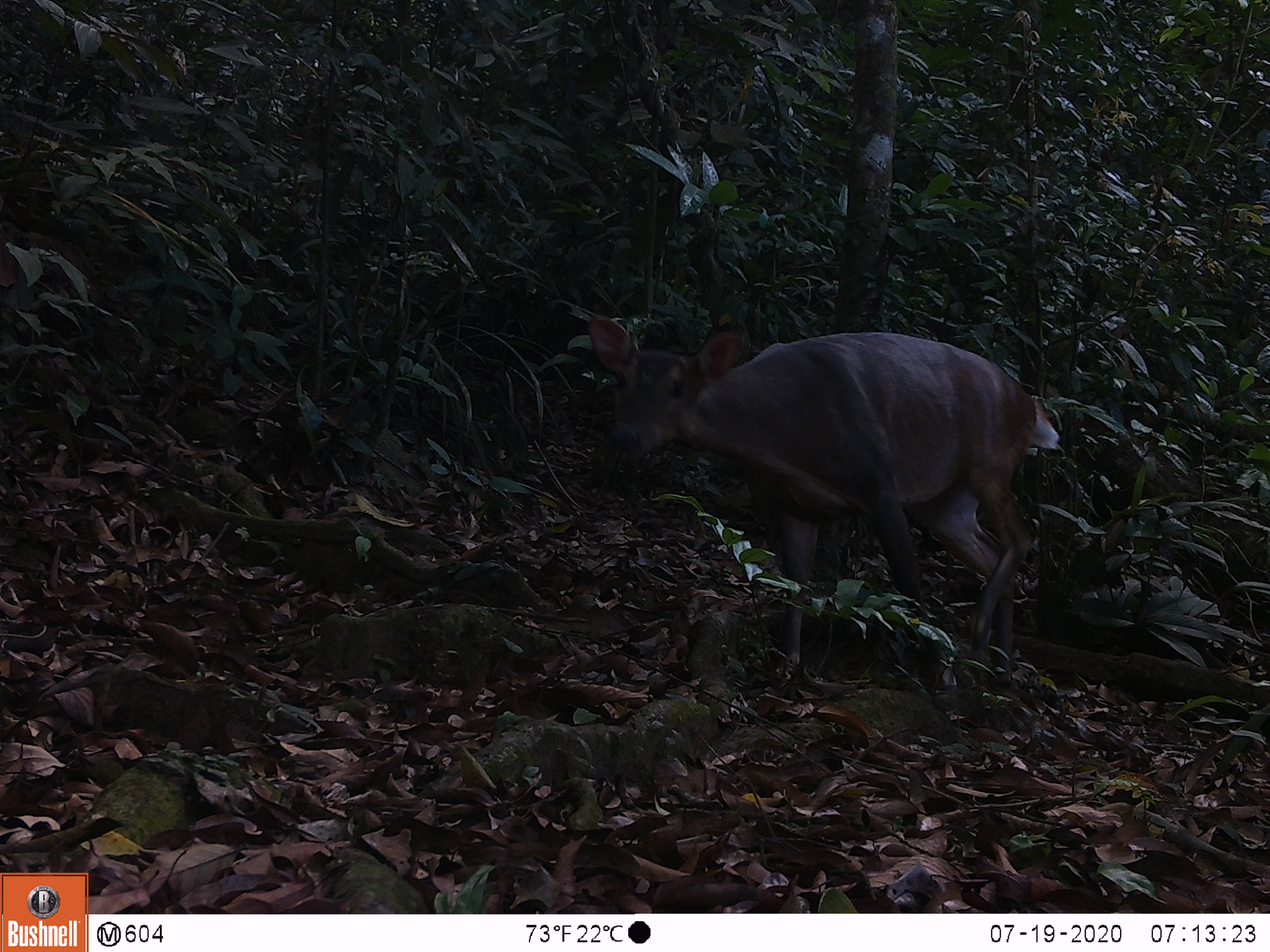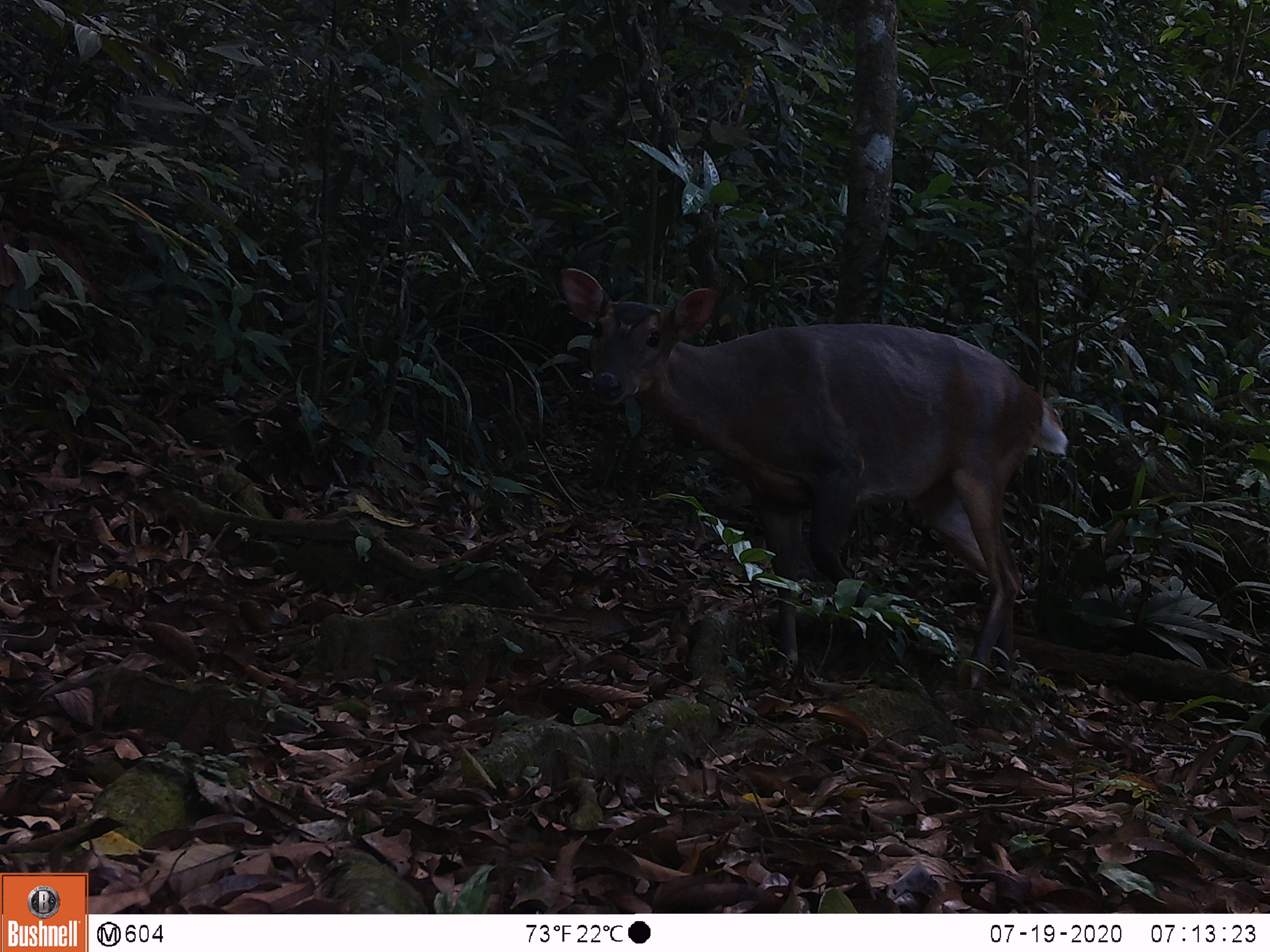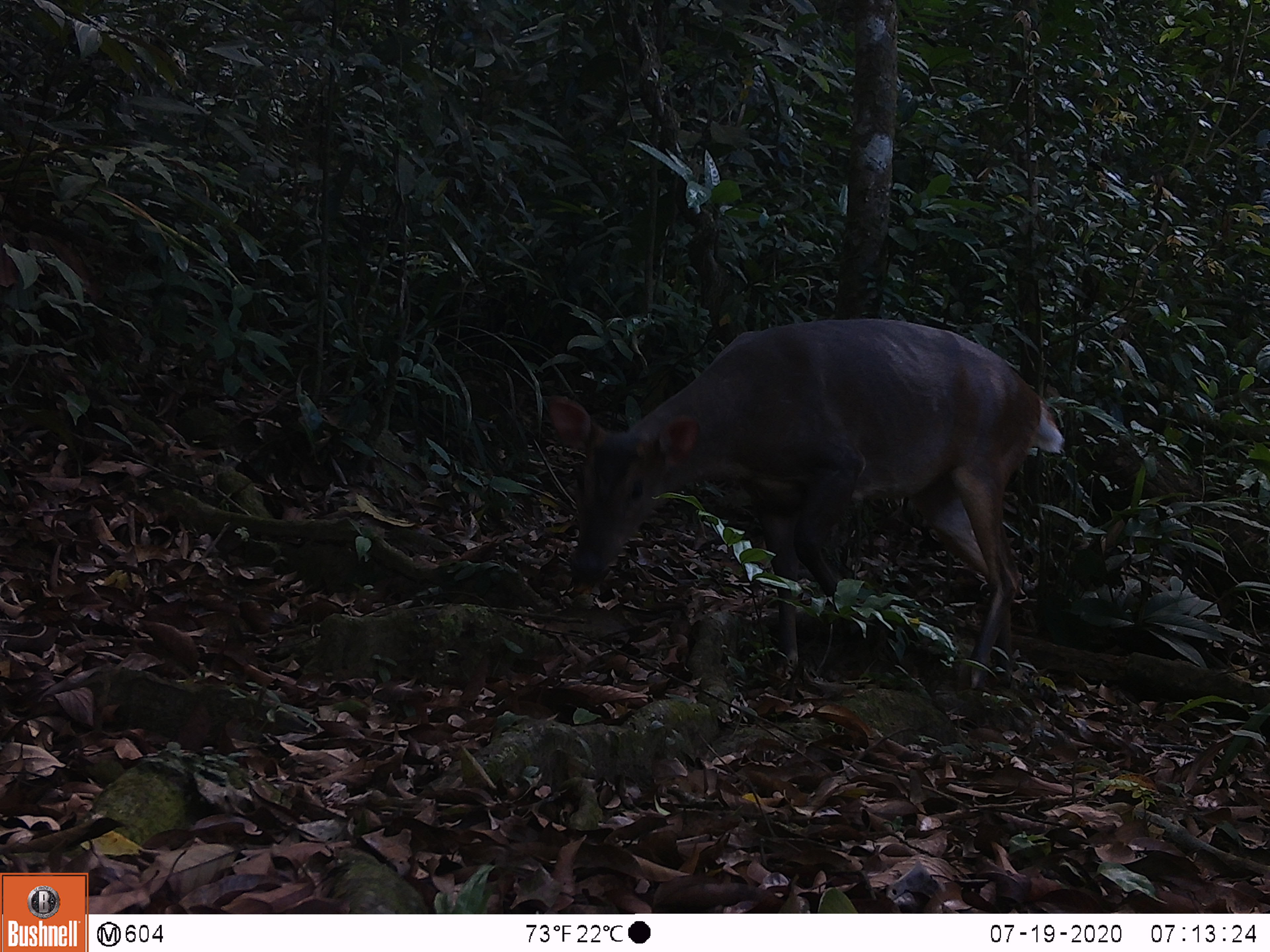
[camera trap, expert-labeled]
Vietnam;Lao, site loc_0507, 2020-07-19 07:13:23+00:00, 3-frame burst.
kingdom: Animalia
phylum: Chordata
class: Mammalia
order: Artiodactyla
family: Cervidae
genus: Muntiacus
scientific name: Muntiacus vuquangensis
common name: large-antlered muntjac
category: large antlered muntjac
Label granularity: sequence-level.